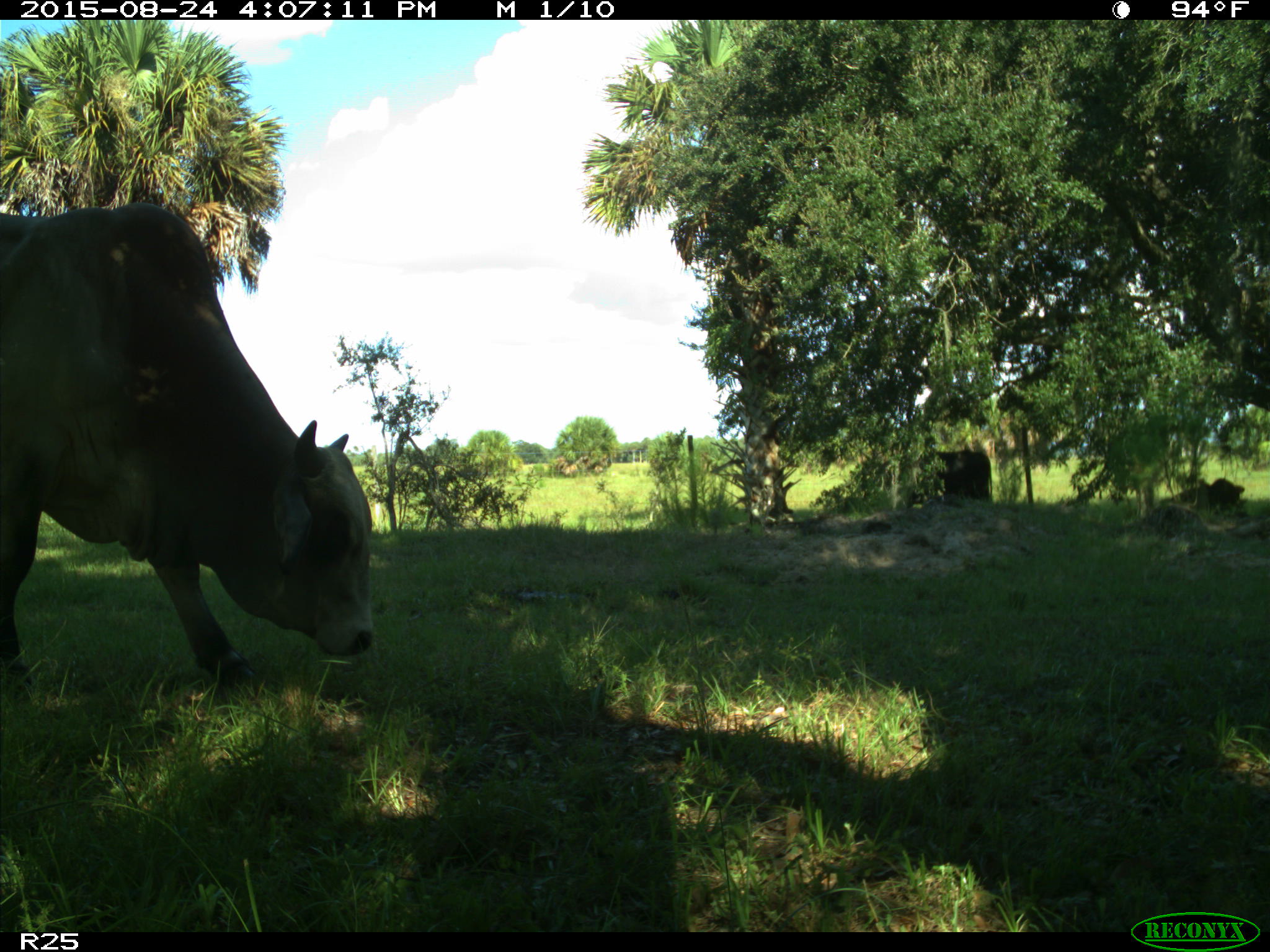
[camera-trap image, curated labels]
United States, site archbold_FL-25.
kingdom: Animalia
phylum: Chordata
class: Mammalia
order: Artiodactyla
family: Bovidae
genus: Bos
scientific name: Bos taurus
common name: domestic cow